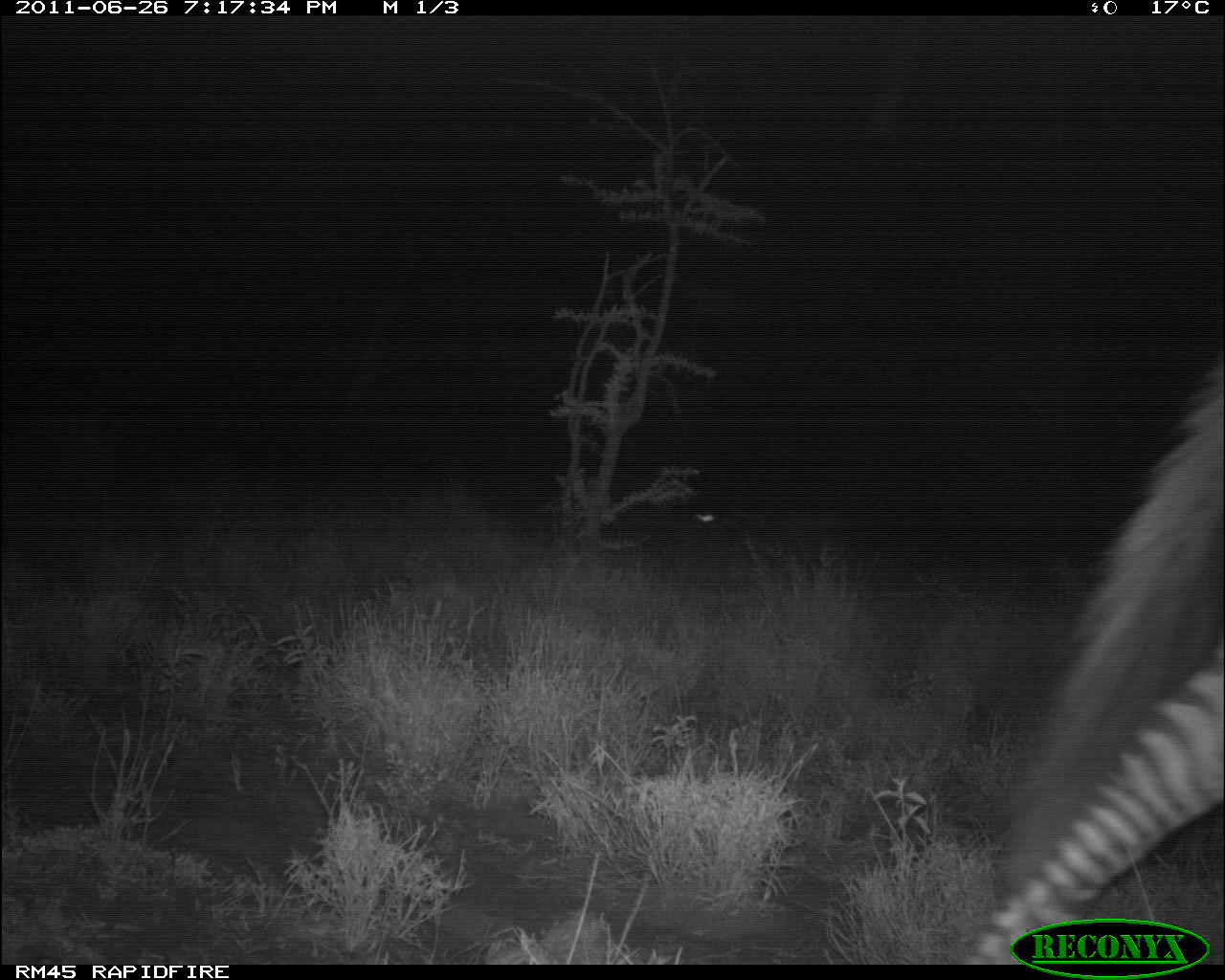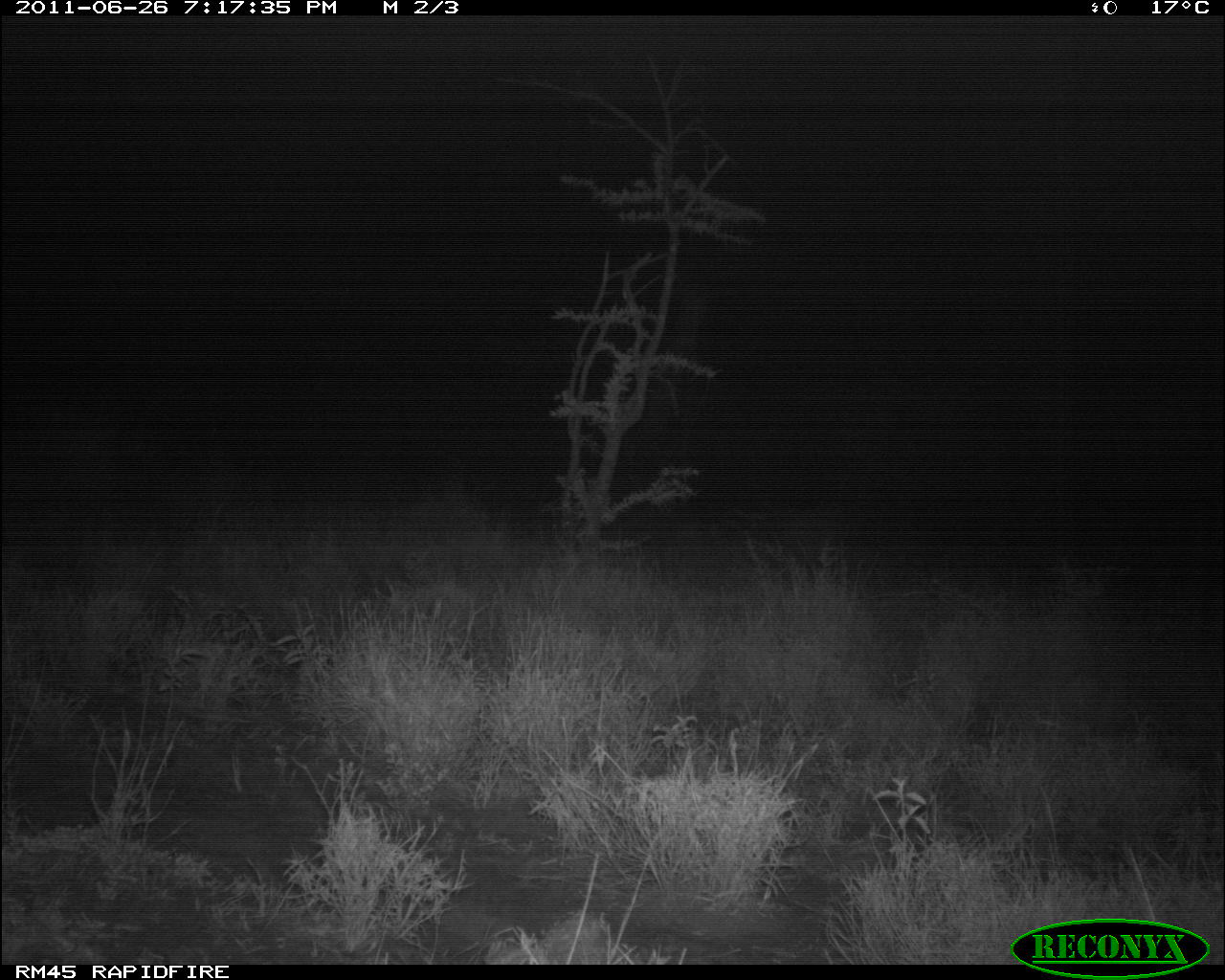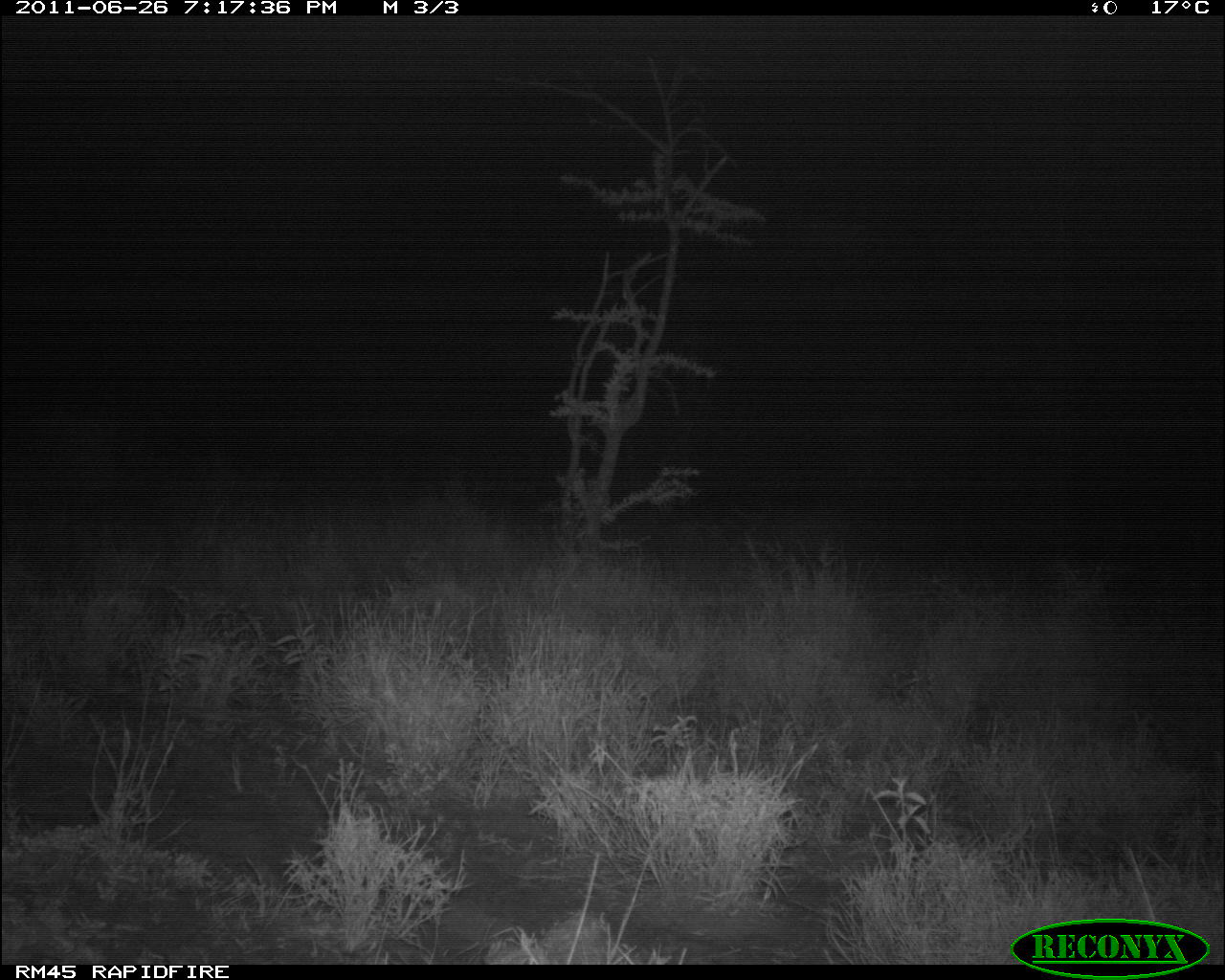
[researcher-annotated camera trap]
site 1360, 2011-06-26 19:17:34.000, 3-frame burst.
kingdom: Animalia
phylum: Chordata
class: Mammalia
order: Perissodactyla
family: Equidae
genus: Equus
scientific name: Equus quagga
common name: plains zebra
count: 1